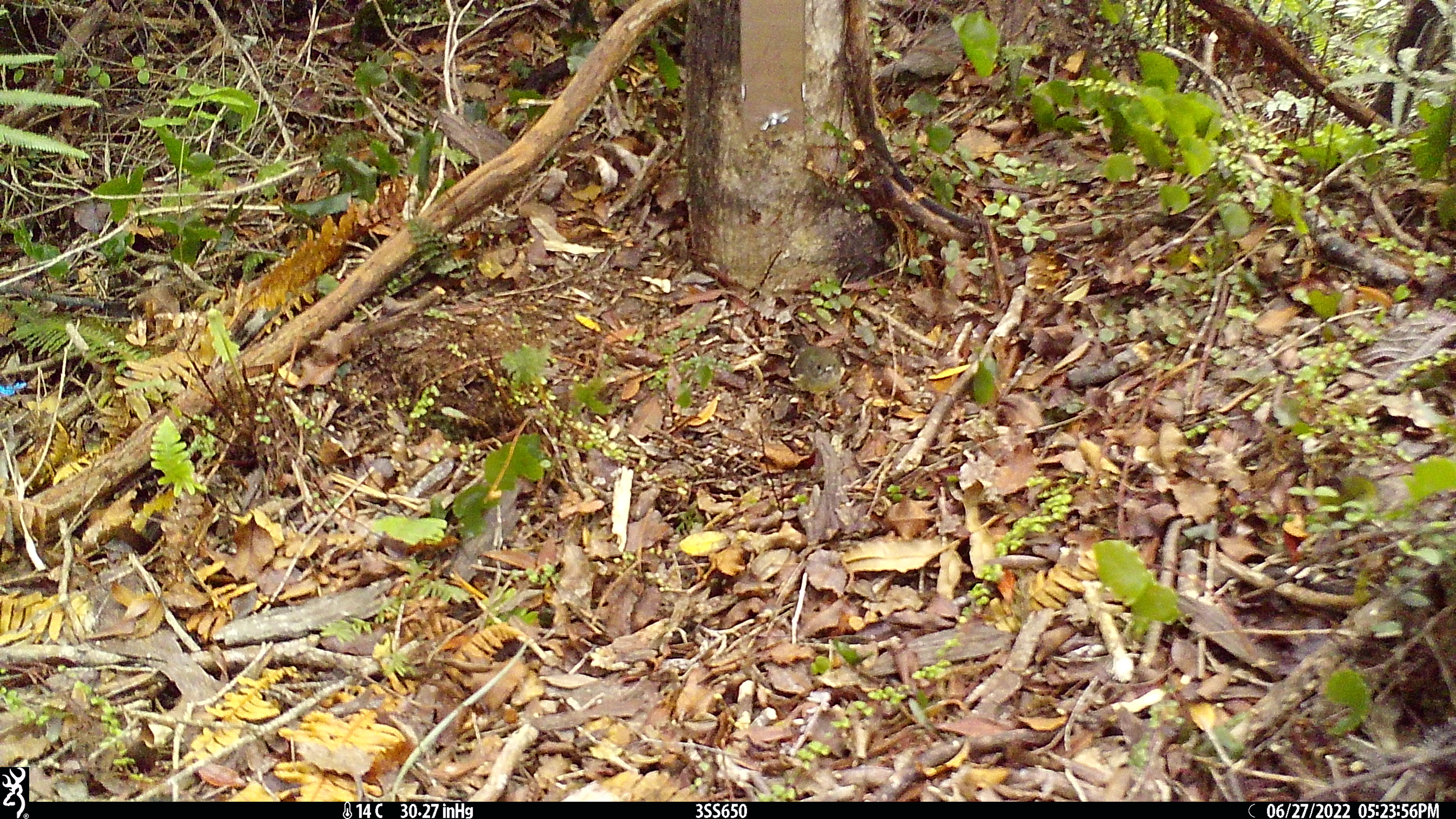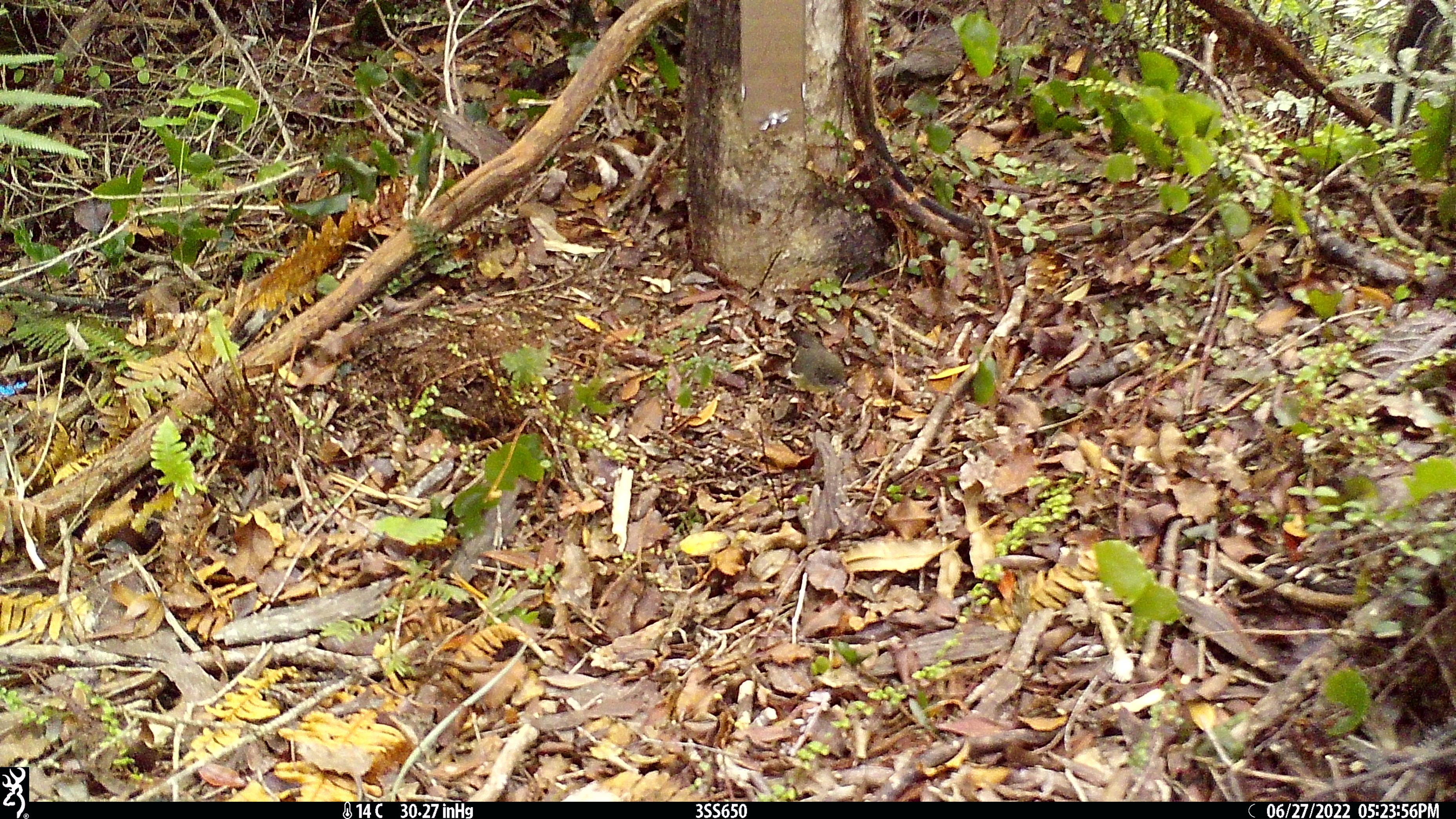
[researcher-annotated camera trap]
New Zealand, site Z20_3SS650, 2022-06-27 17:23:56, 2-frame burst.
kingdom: Animalia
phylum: Chordata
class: Aves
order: Passeriformes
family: Petroicidae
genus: Petroica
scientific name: Petroica macrocephala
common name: tomtit